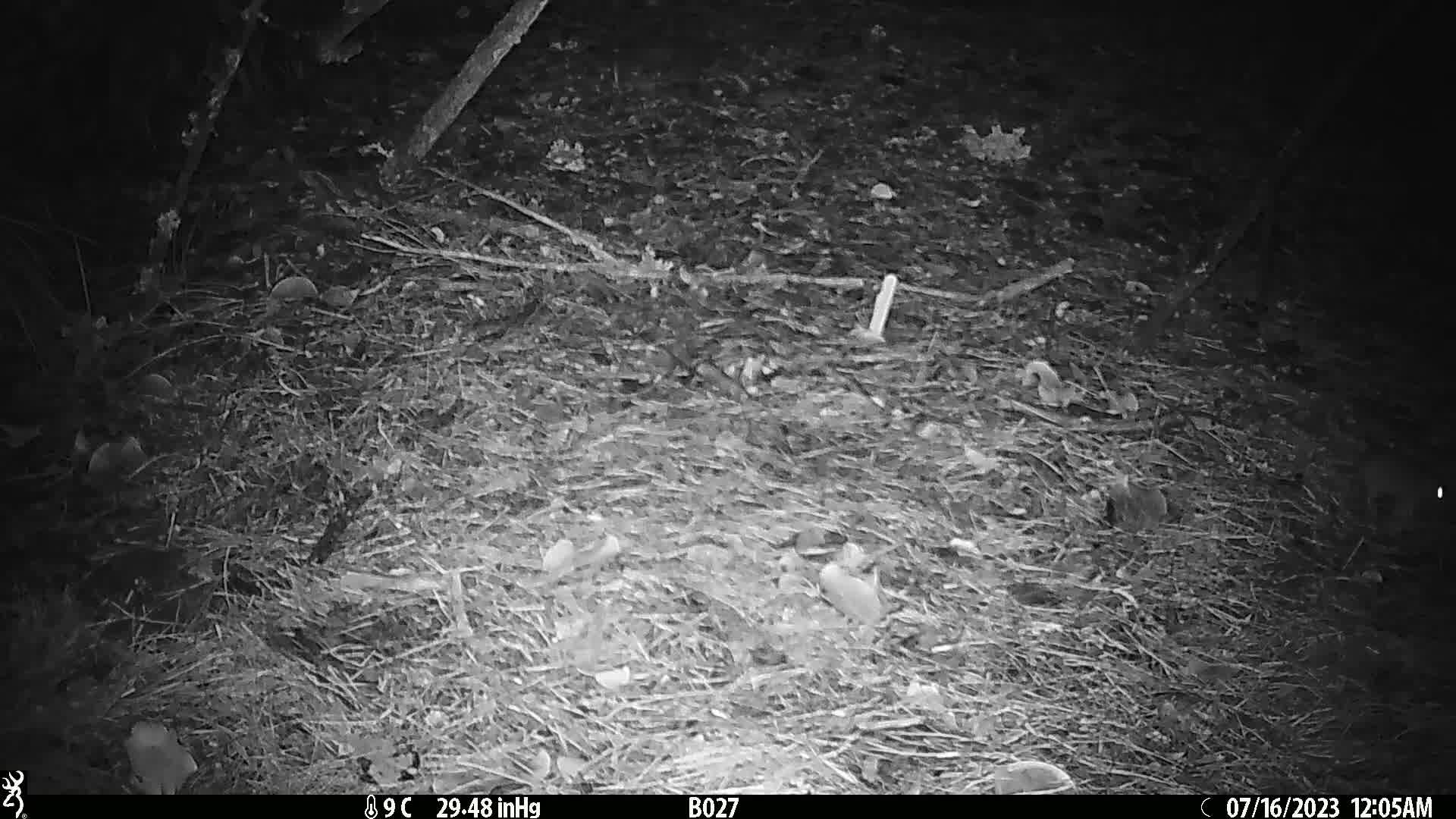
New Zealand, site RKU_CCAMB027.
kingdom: Animalia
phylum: Chordata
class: Mammalia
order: Rodentia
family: Muridae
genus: Rattus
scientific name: Rattus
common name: rat